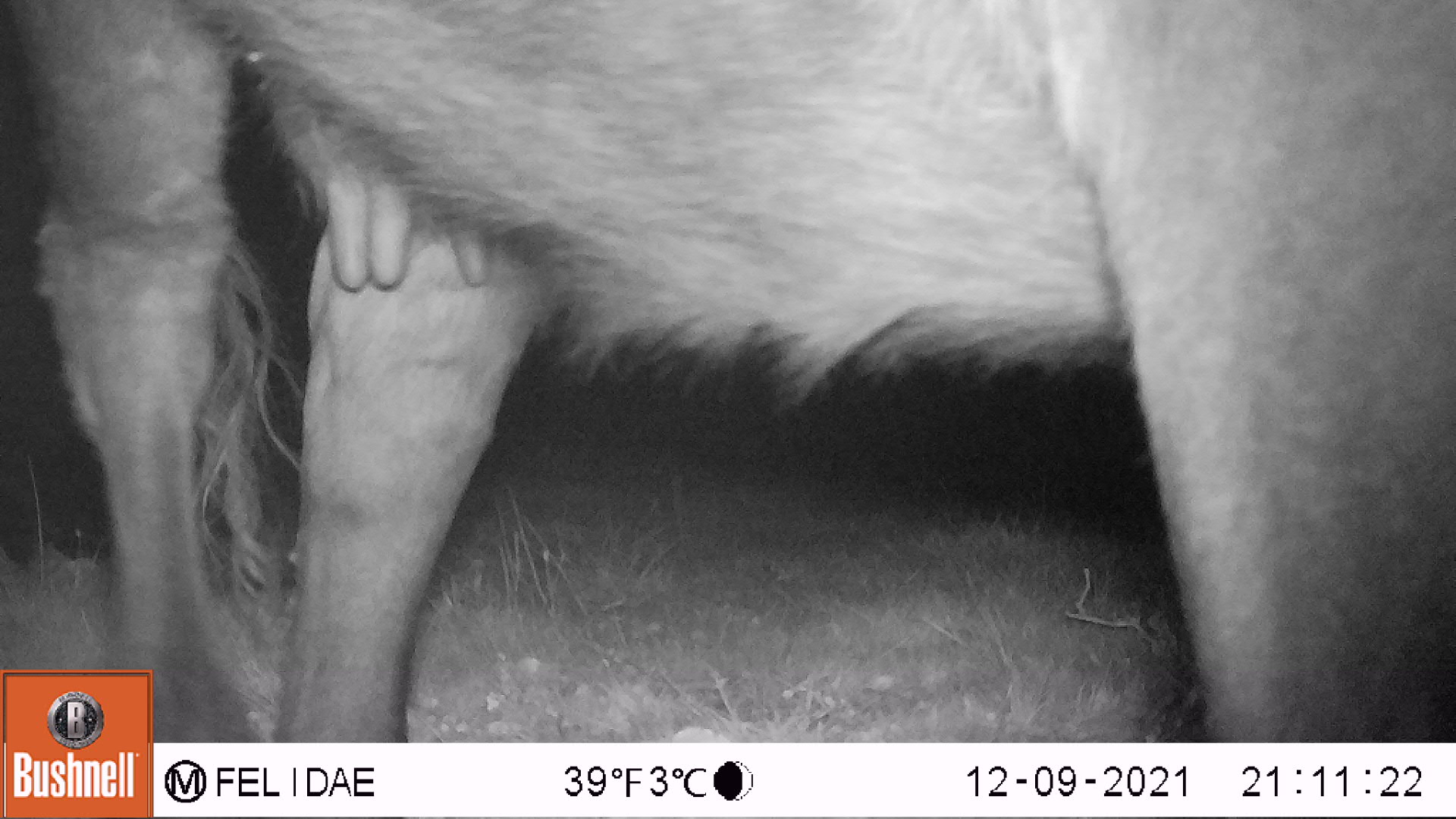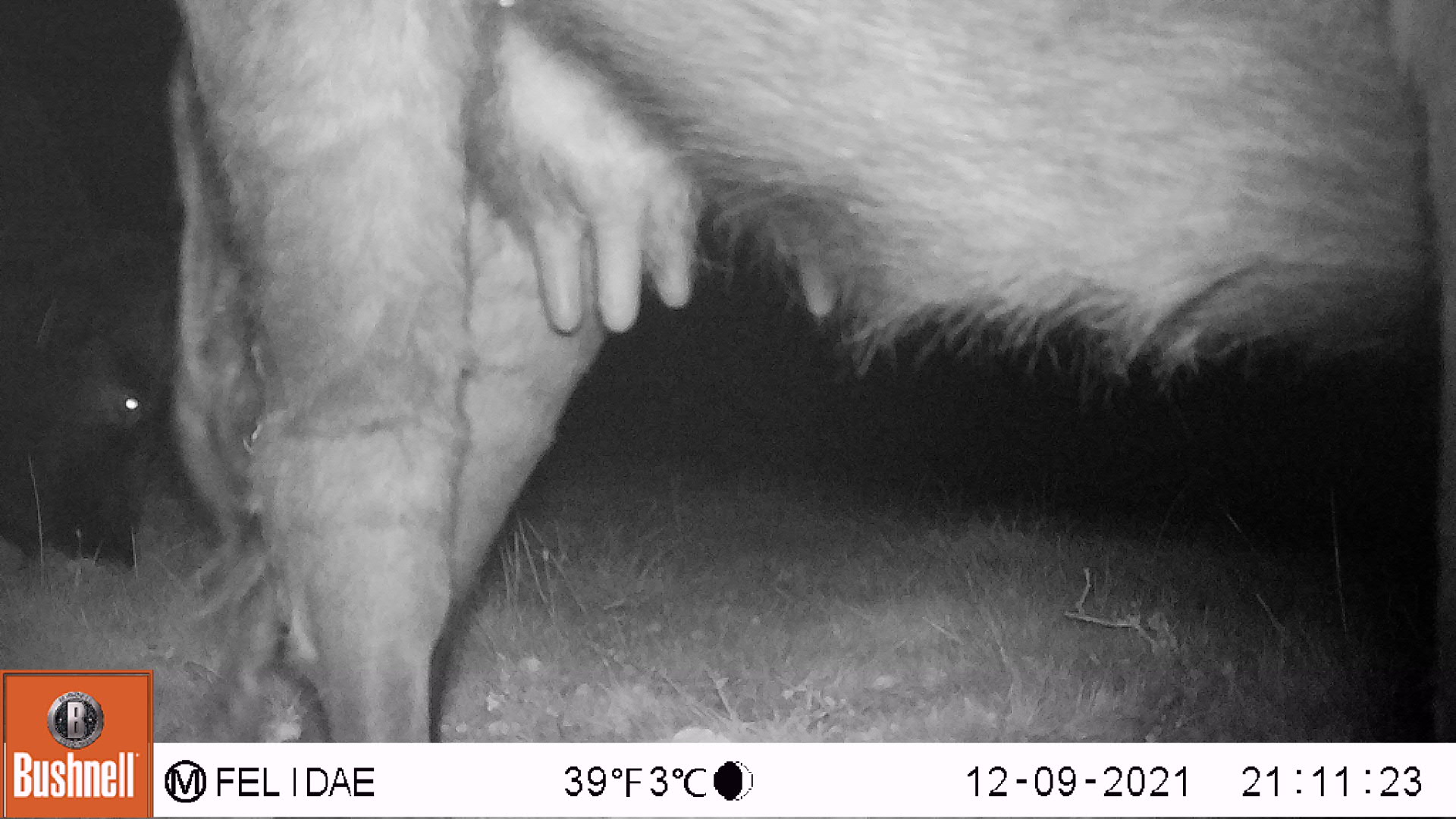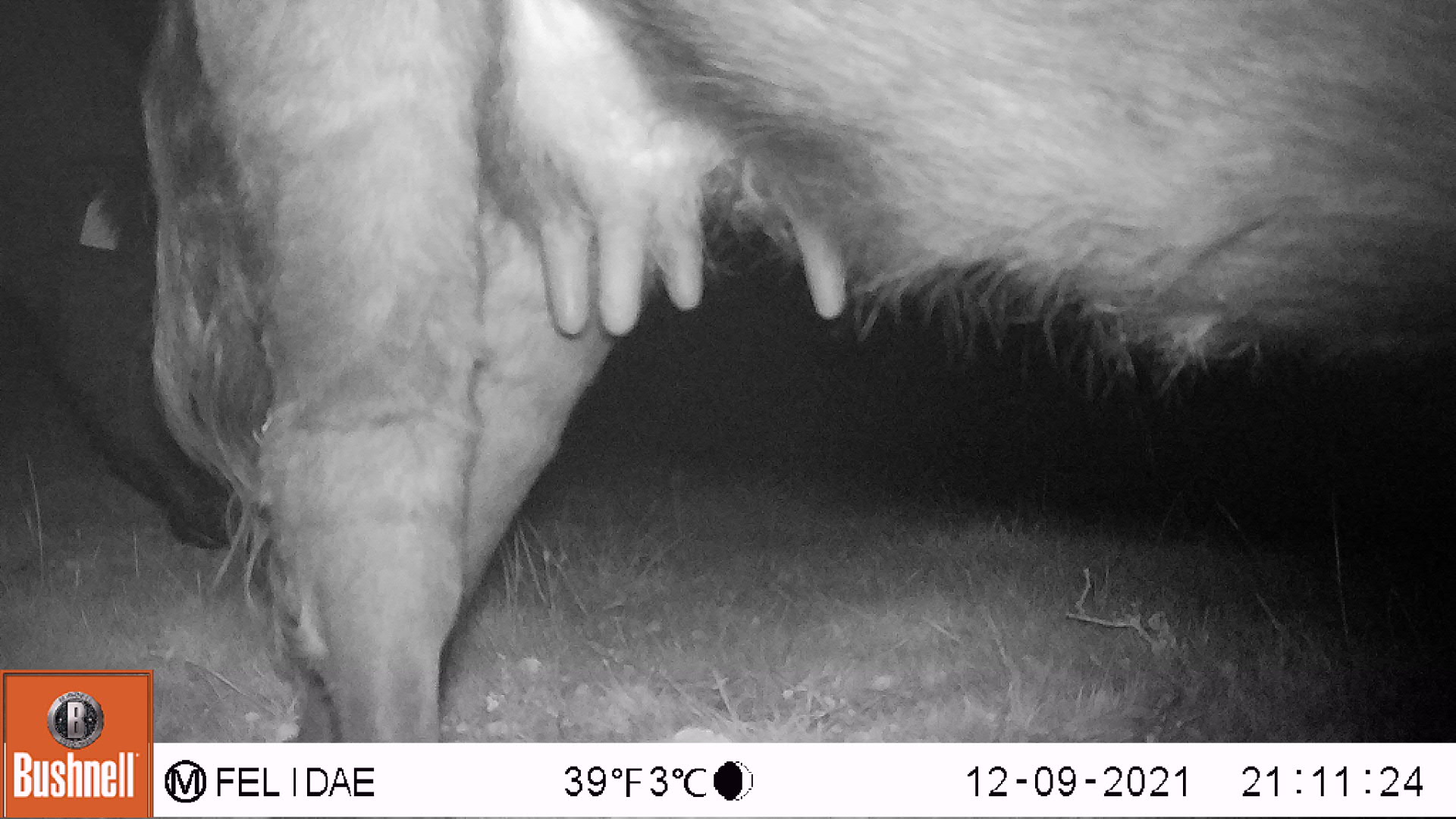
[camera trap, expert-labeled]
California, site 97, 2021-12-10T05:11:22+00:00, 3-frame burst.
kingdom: Animalia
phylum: Chordata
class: Mammalia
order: Artiodactyla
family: Bovidae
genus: Bos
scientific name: Bos taurus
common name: domestic cattle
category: cattle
Cattle (domestic cattle) (Bos taurus).